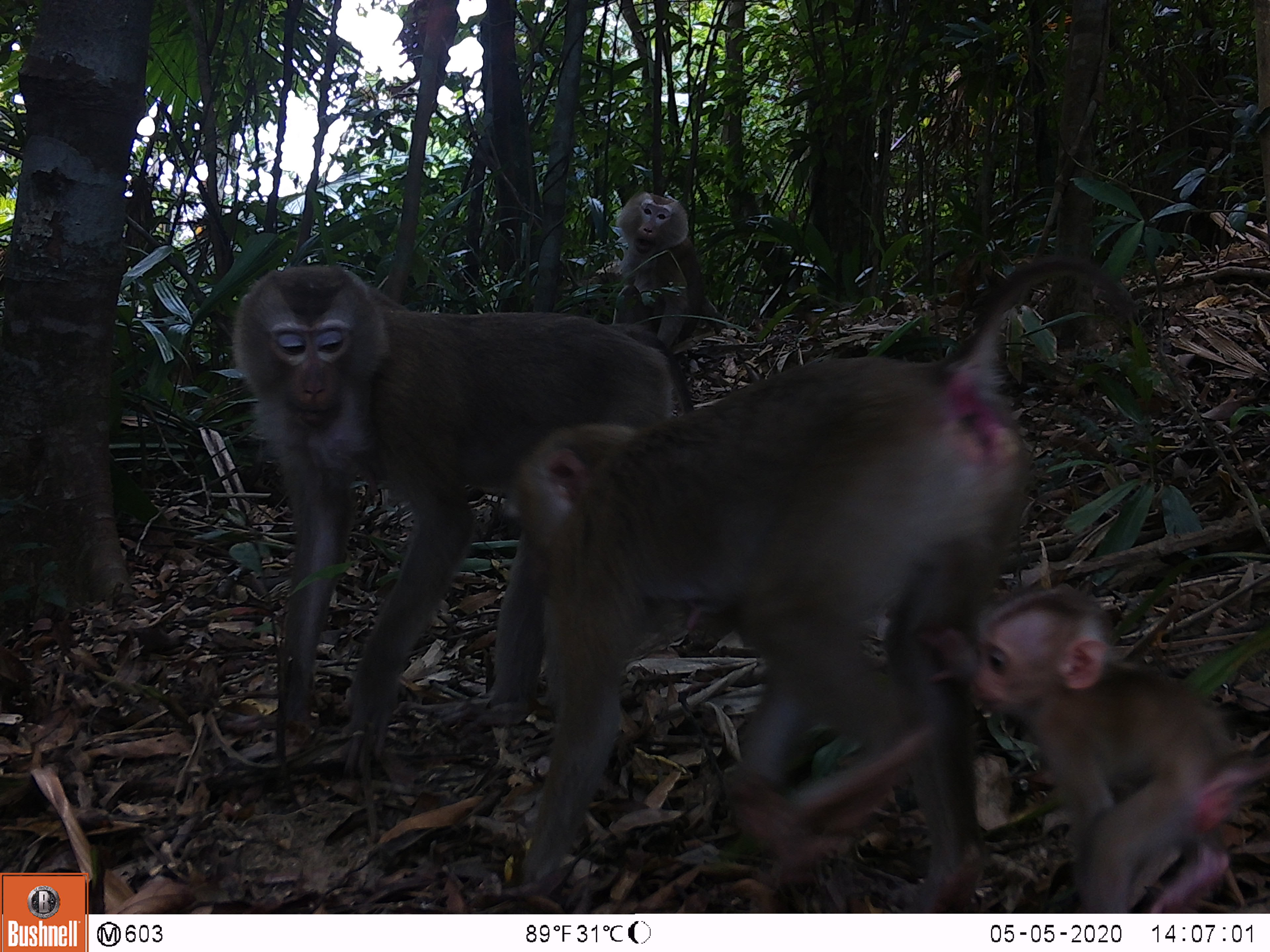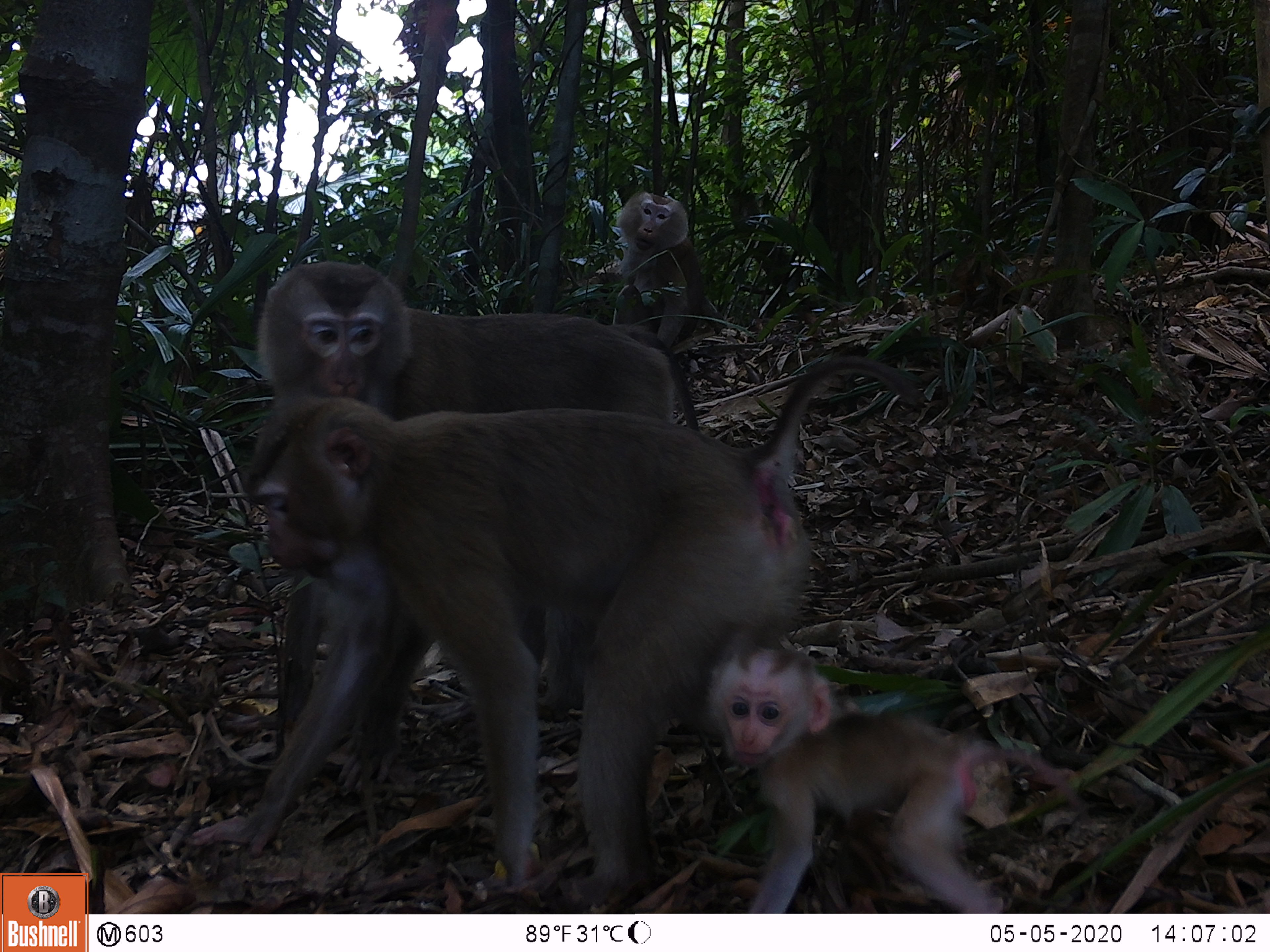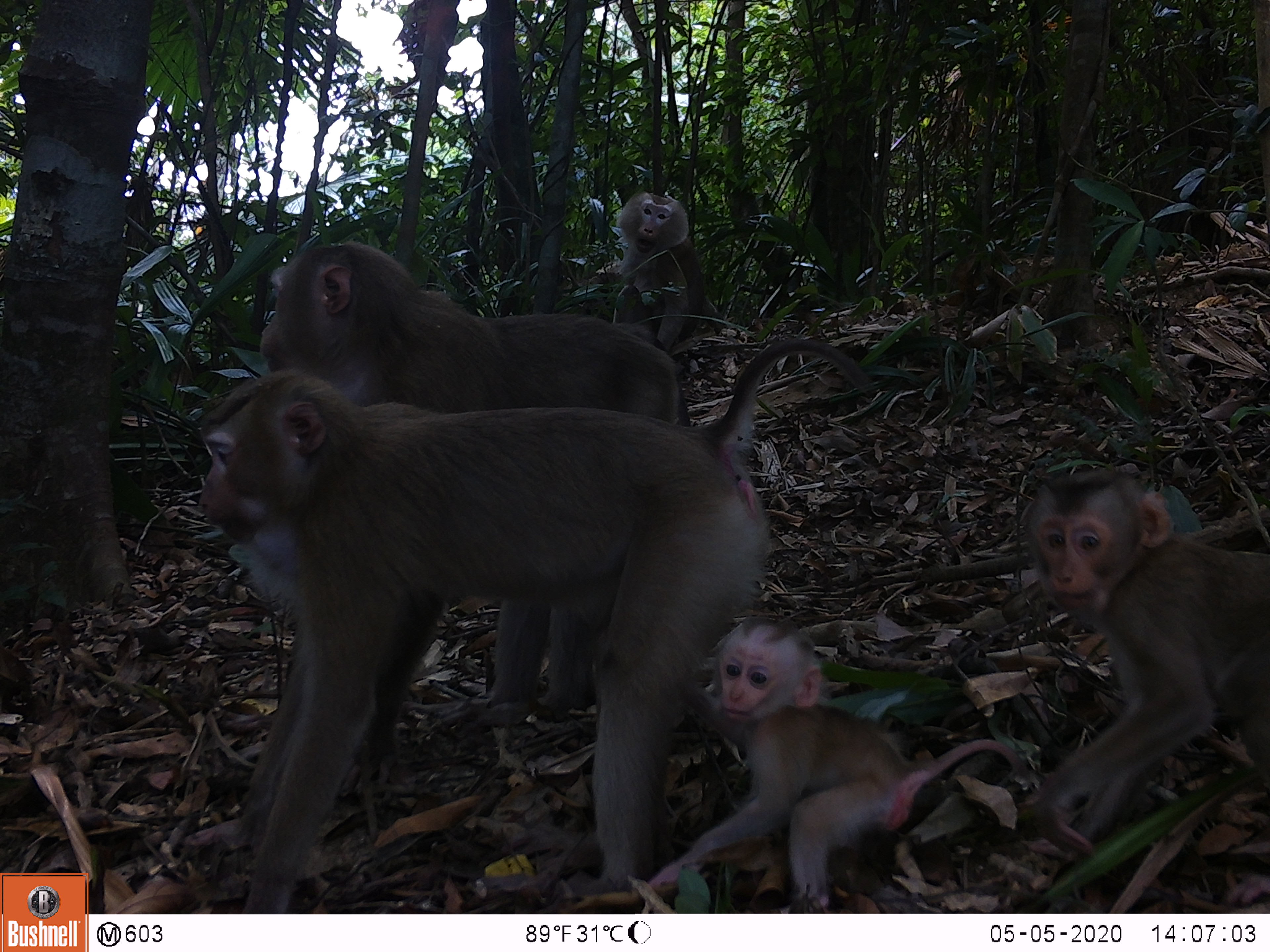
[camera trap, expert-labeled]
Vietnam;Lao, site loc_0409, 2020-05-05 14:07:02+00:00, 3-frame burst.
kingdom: Animalia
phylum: Chordata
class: Mammalia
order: Primates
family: Cercopithecidae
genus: Macaca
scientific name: Macaca nemestrina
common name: pig-tailed macaque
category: pig tailed macaque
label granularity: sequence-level